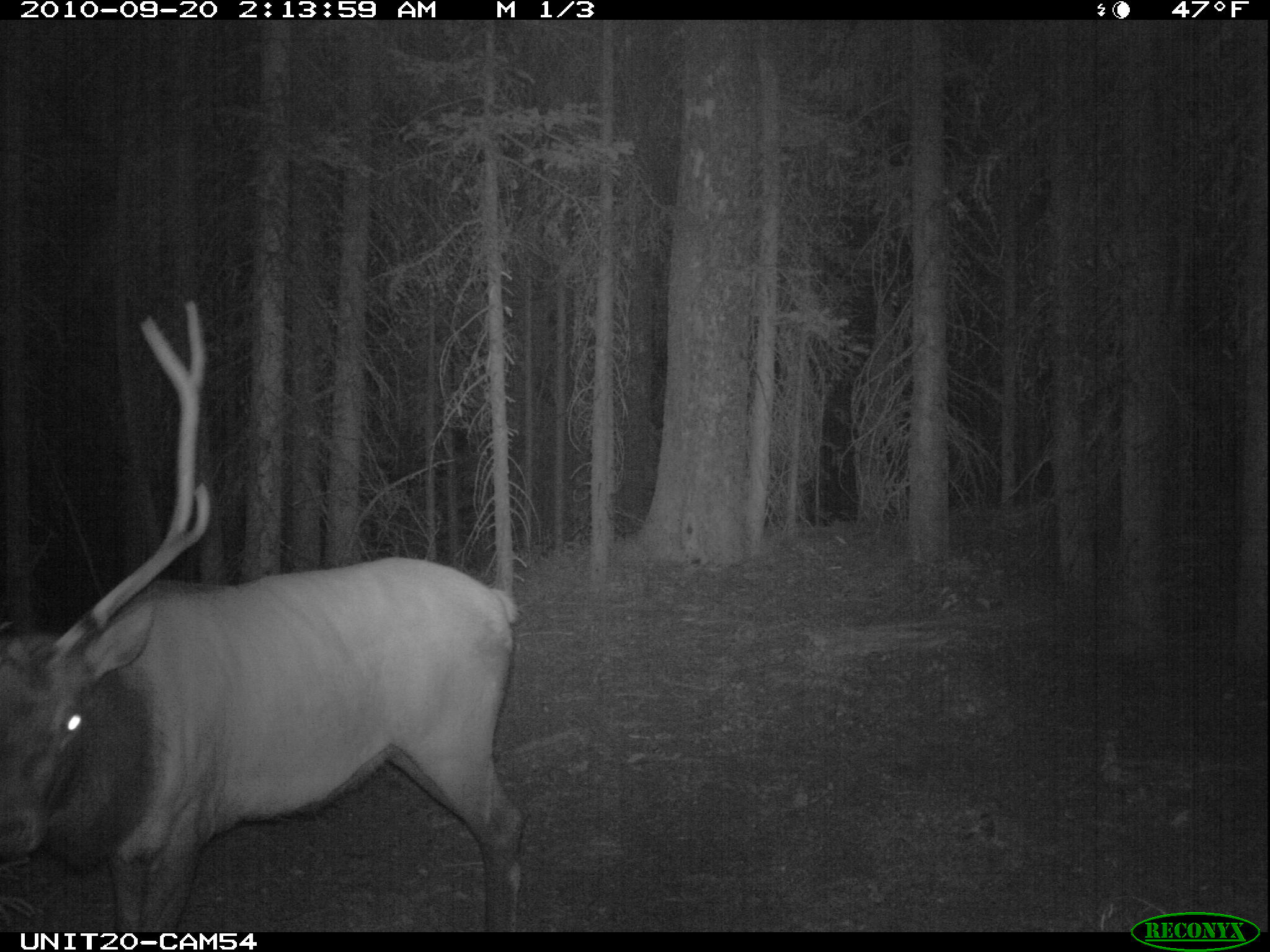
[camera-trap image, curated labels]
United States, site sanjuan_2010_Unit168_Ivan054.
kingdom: Animalia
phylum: Chordata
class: Mammalia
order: Artiodactyla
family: Cervidae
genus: Cervus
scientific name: Cervus elaphus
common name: red deer